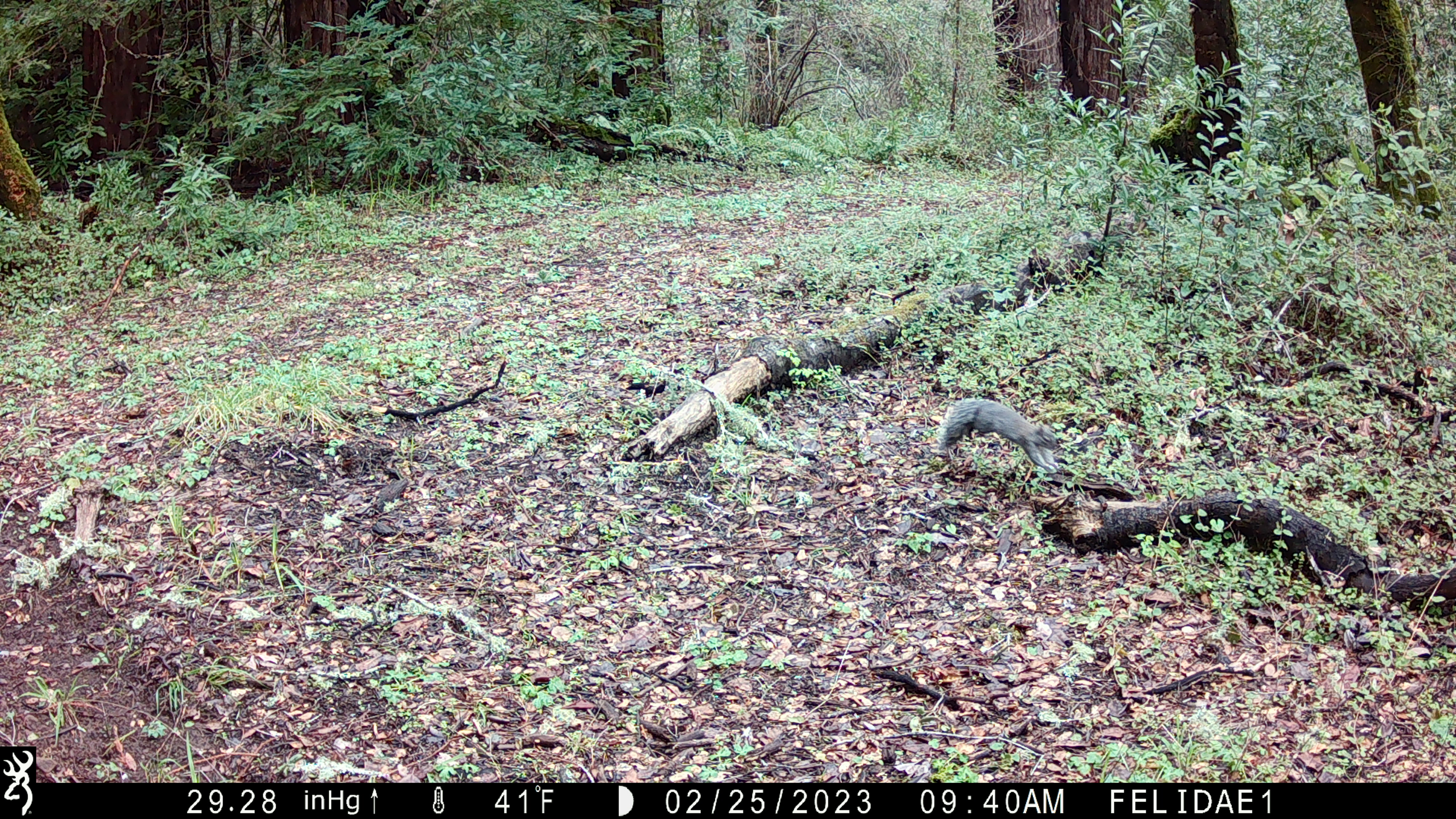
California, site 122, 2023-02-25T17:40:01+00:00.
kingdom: Animalia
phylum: Chordata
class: Mammalia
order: Rodentia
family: Sciuridae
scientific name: Sciuridae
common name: squirrel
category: unknown squirrel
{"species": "unknown squirrel (squirrel) (Sciuridae)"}